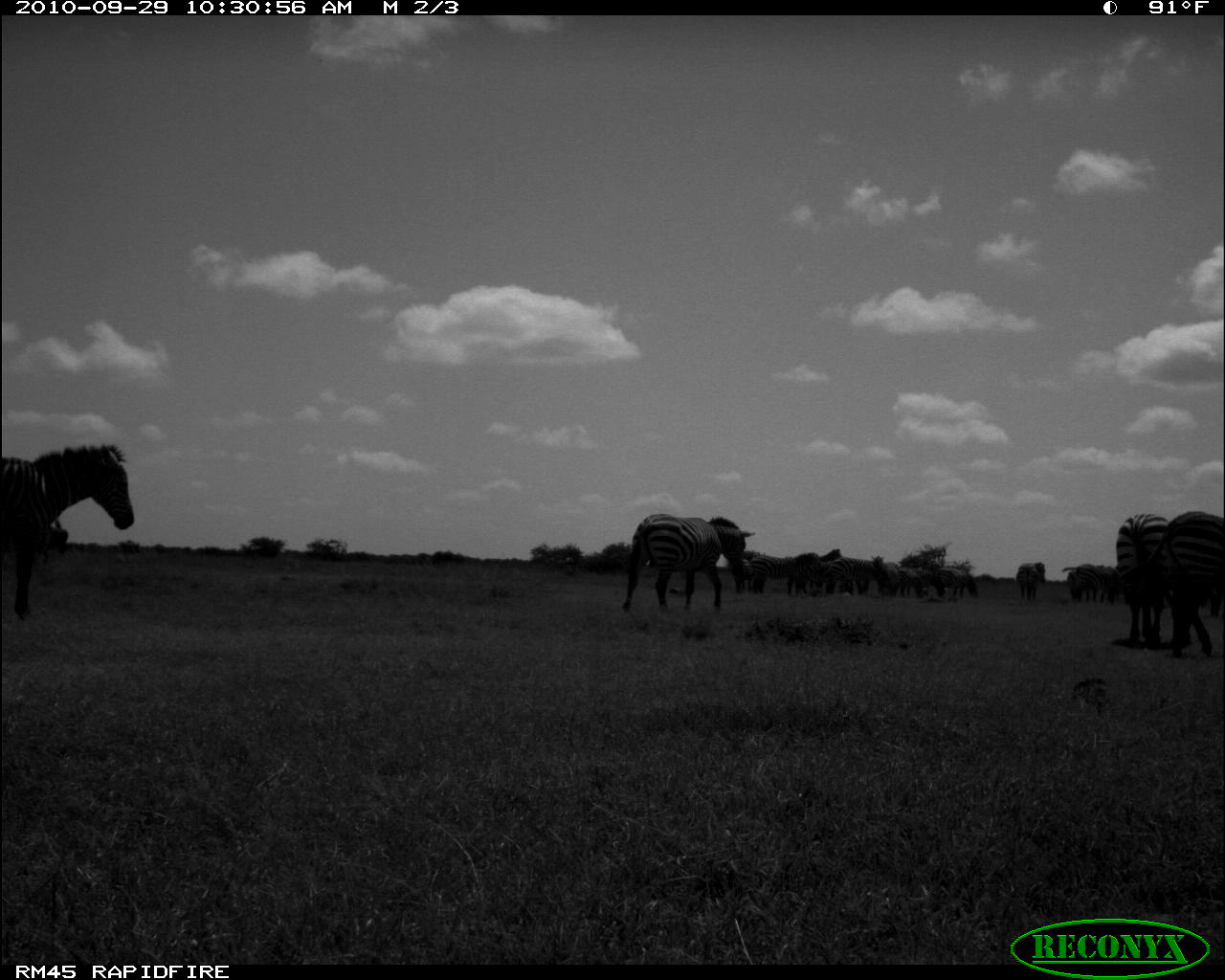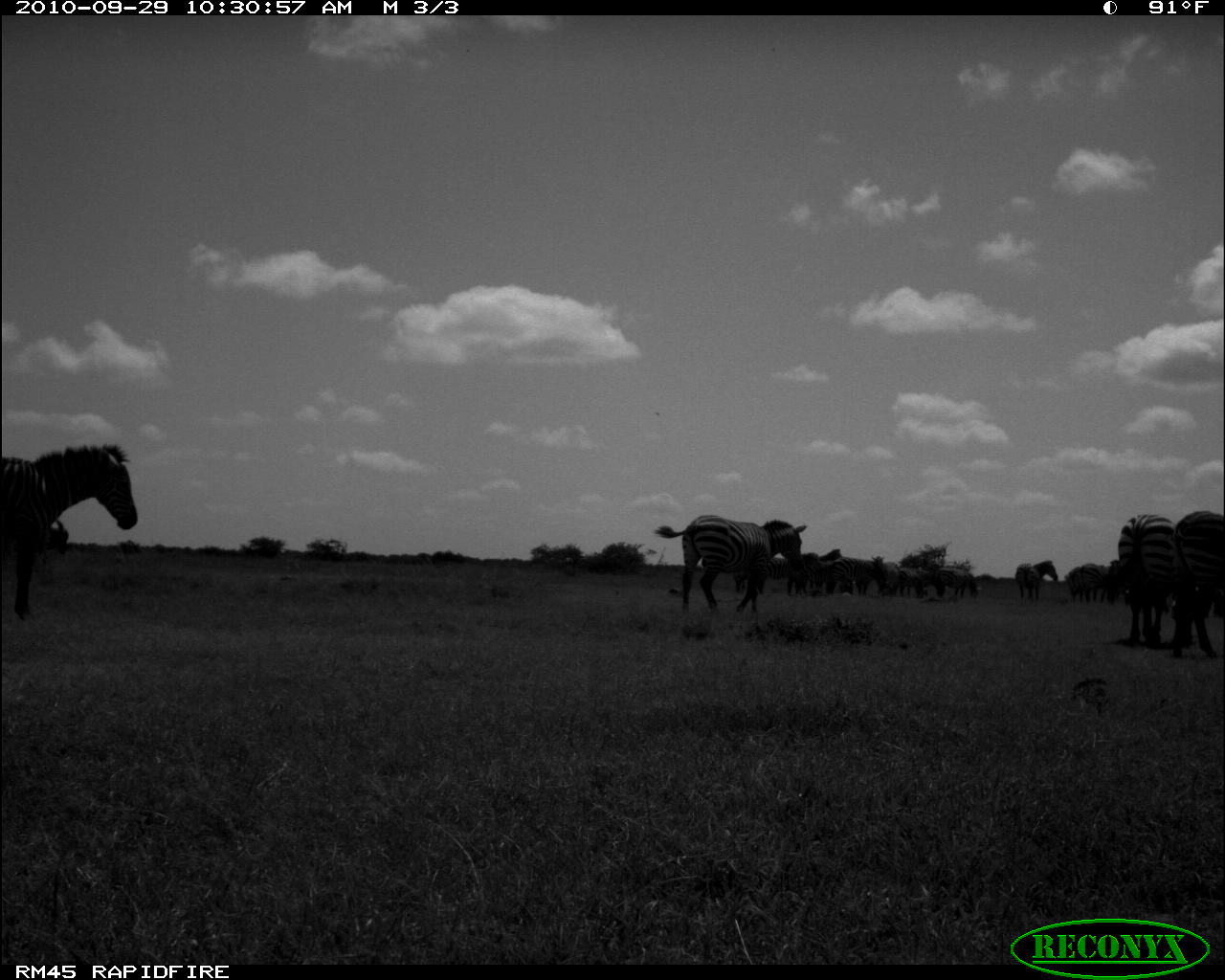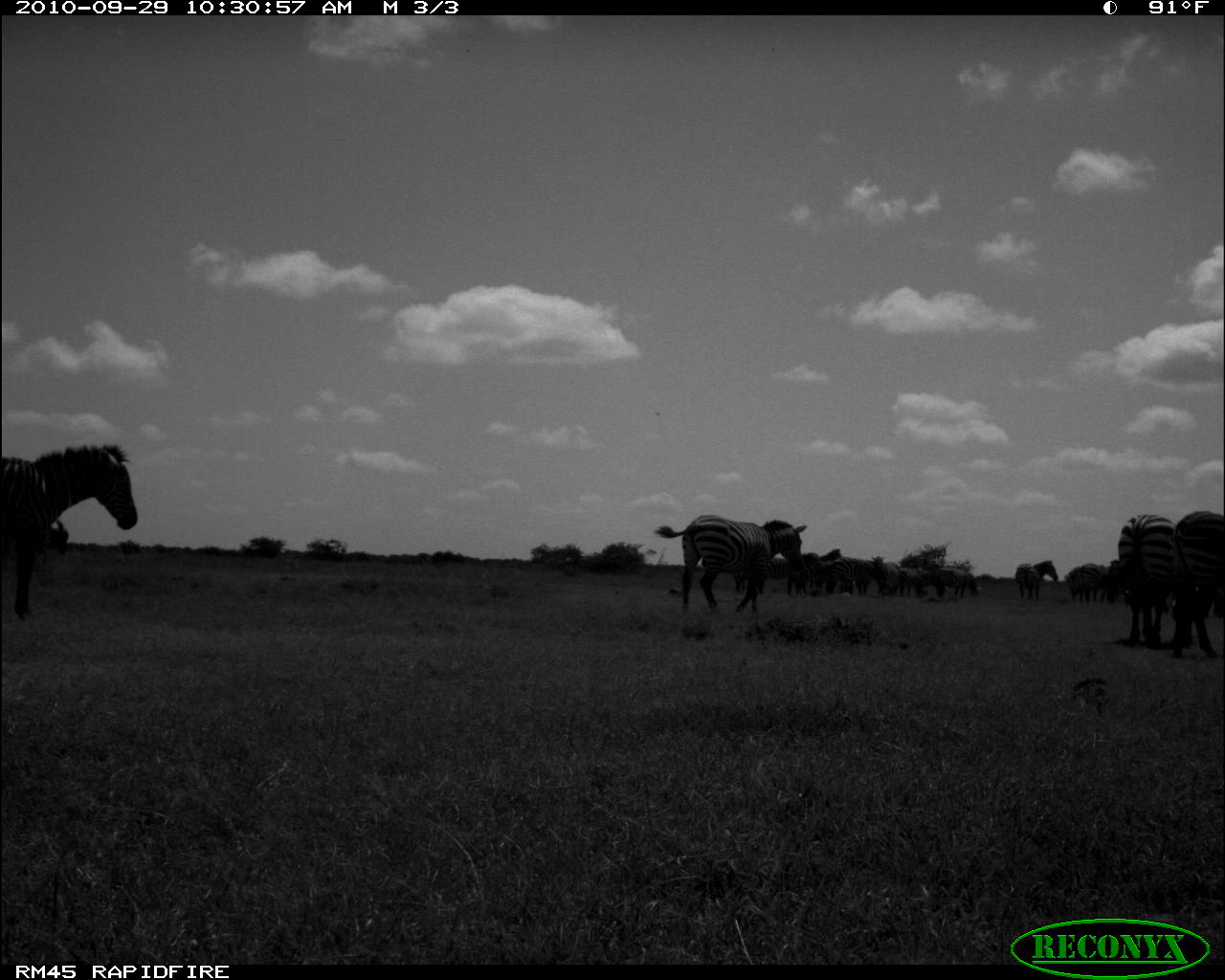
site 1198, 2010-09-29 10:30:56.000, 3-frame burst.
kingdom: Animalia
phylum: Chordata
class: Mammalia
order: Perissodactyla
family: Equidae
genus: Equus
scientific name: Equus quagga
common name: plains zebra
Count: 15.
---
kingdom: Animalia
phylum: Chordata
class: Mammalia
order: Artiodactyla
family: Bovidae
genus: Tragelaphus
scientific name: Tragelaphus oryx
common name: eland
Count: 1.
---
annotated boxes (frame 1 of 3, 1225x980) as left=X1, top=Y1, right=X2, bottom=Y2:
group: left=3, top=438, right=1222, bottom=660